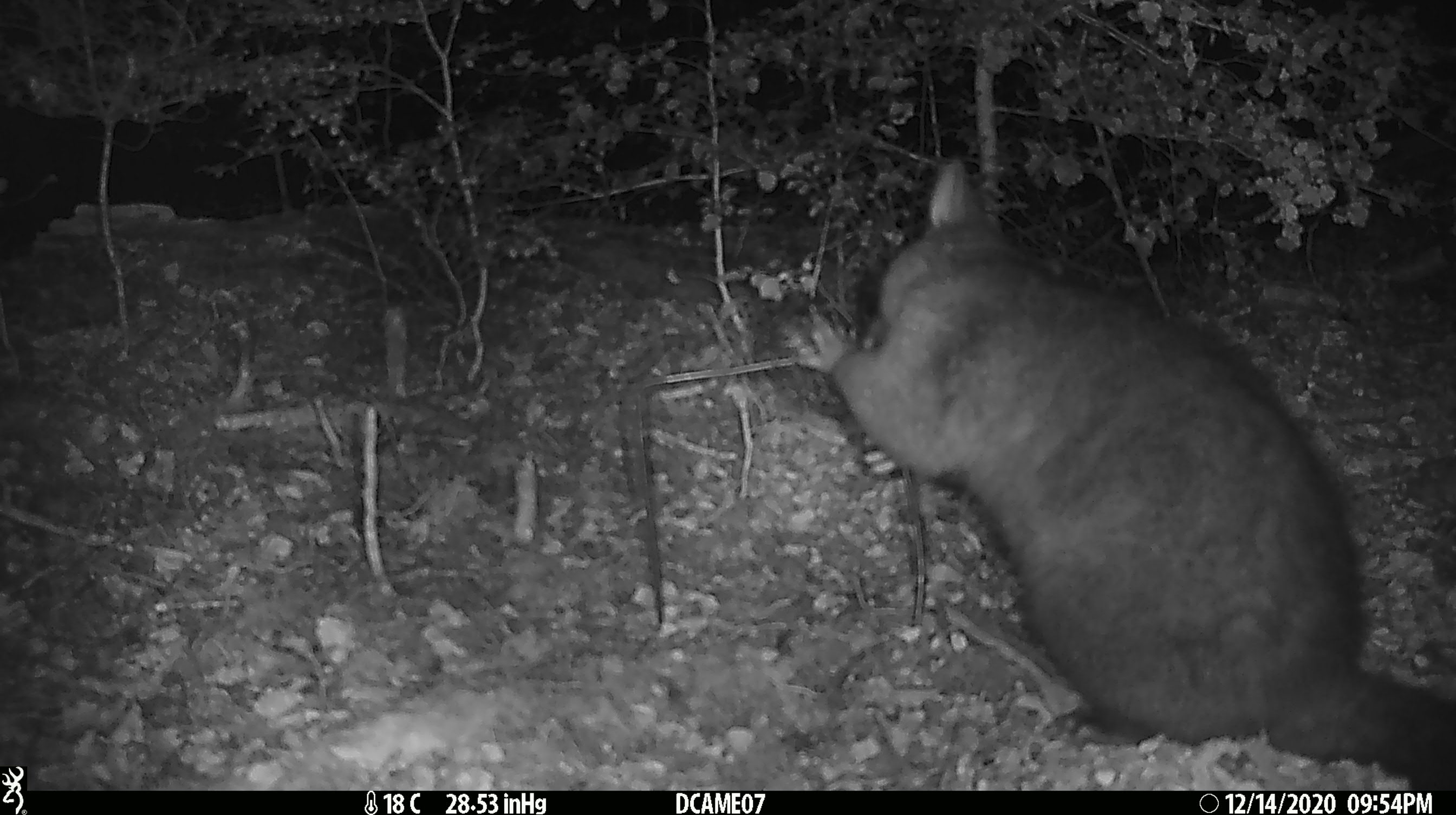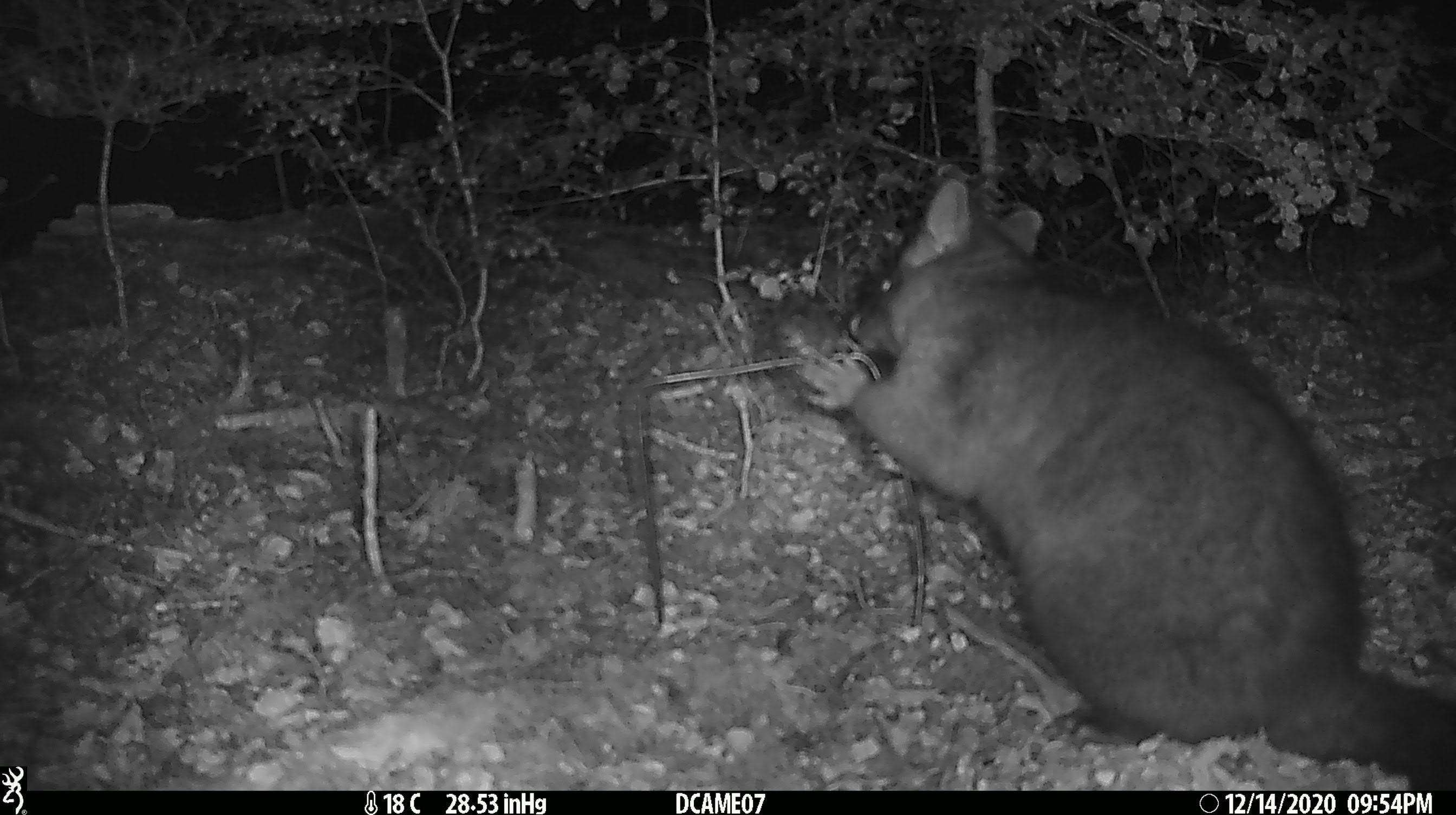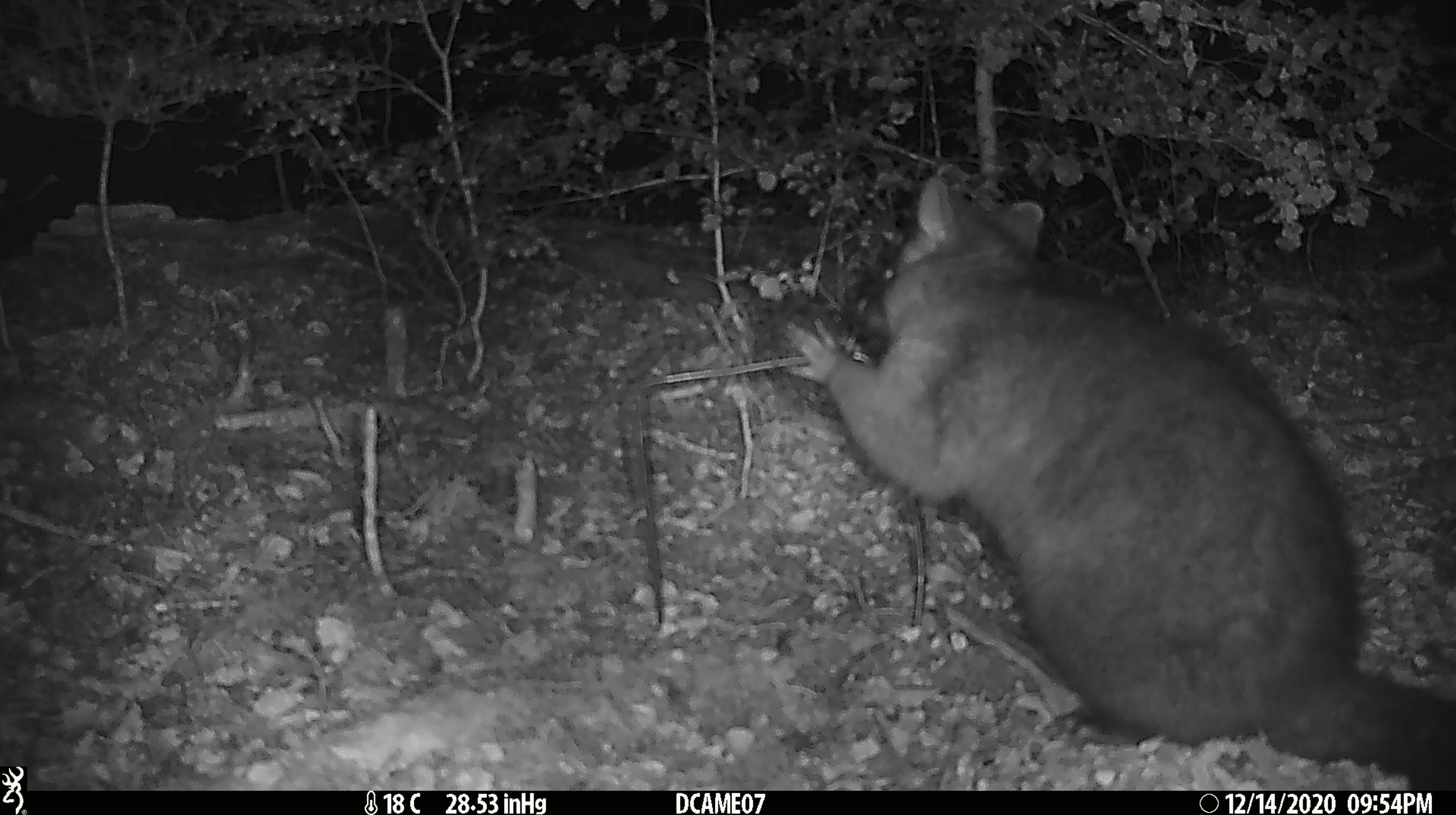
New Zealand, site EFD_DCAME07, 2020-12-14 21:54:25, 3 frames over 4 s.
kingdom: Animalia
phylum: Chordata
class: Mammalia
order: Diprotodontia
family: Phalangeridae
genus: Trichosurus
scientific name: Trichosurus vulpecula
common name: common brushtail possum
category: possum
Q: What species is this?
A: Possum (common brushtail possum) (Trichosurus vulpecula).